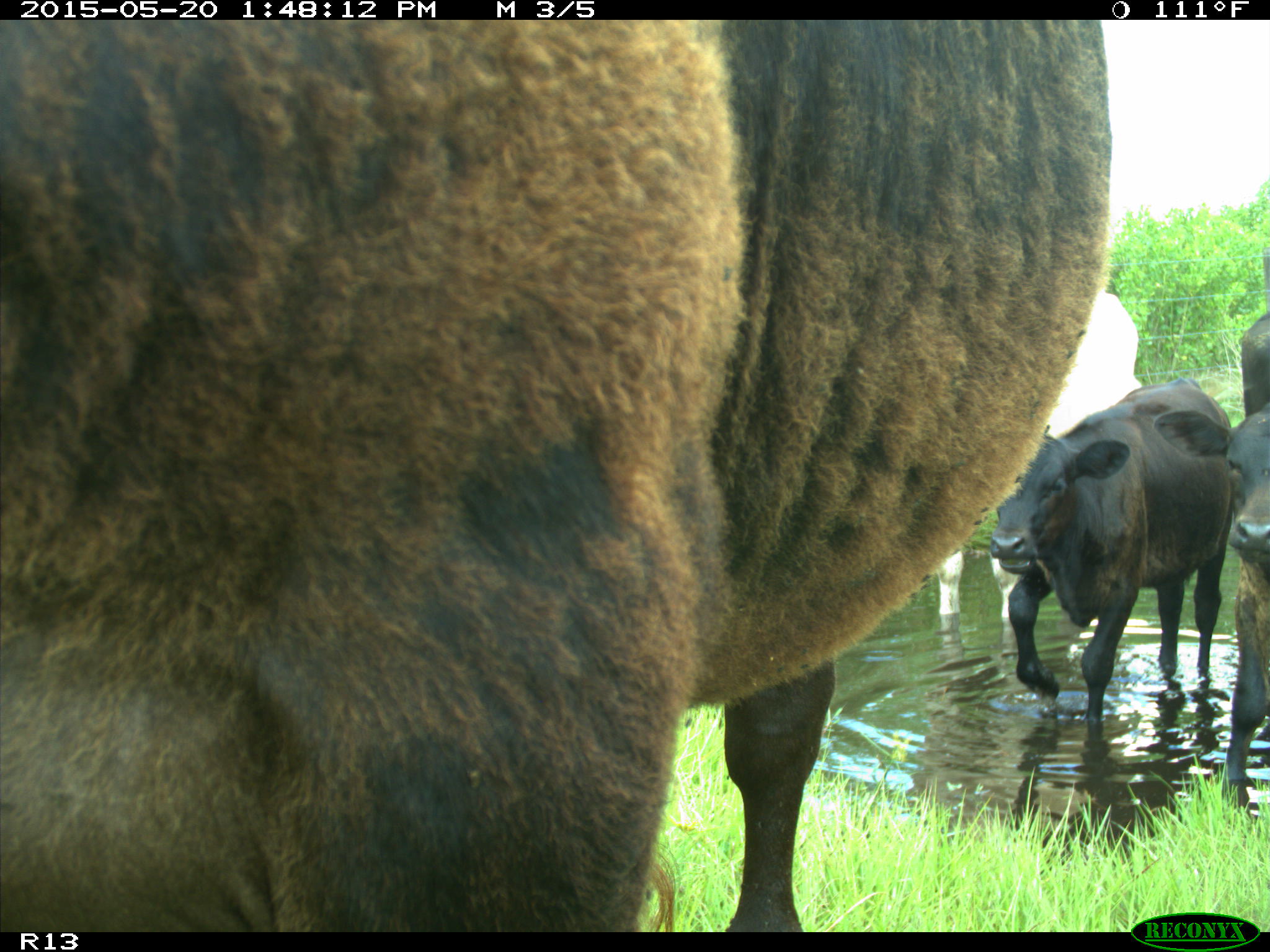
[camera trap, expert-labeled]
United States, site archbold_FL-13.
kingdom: Animalia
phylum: Chordata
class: Mammalia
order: Artiodactyla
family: Bovidae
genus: Bos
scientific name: Bos taurus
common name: domestic cow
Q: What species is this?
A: Bos taurus (domestic cow).